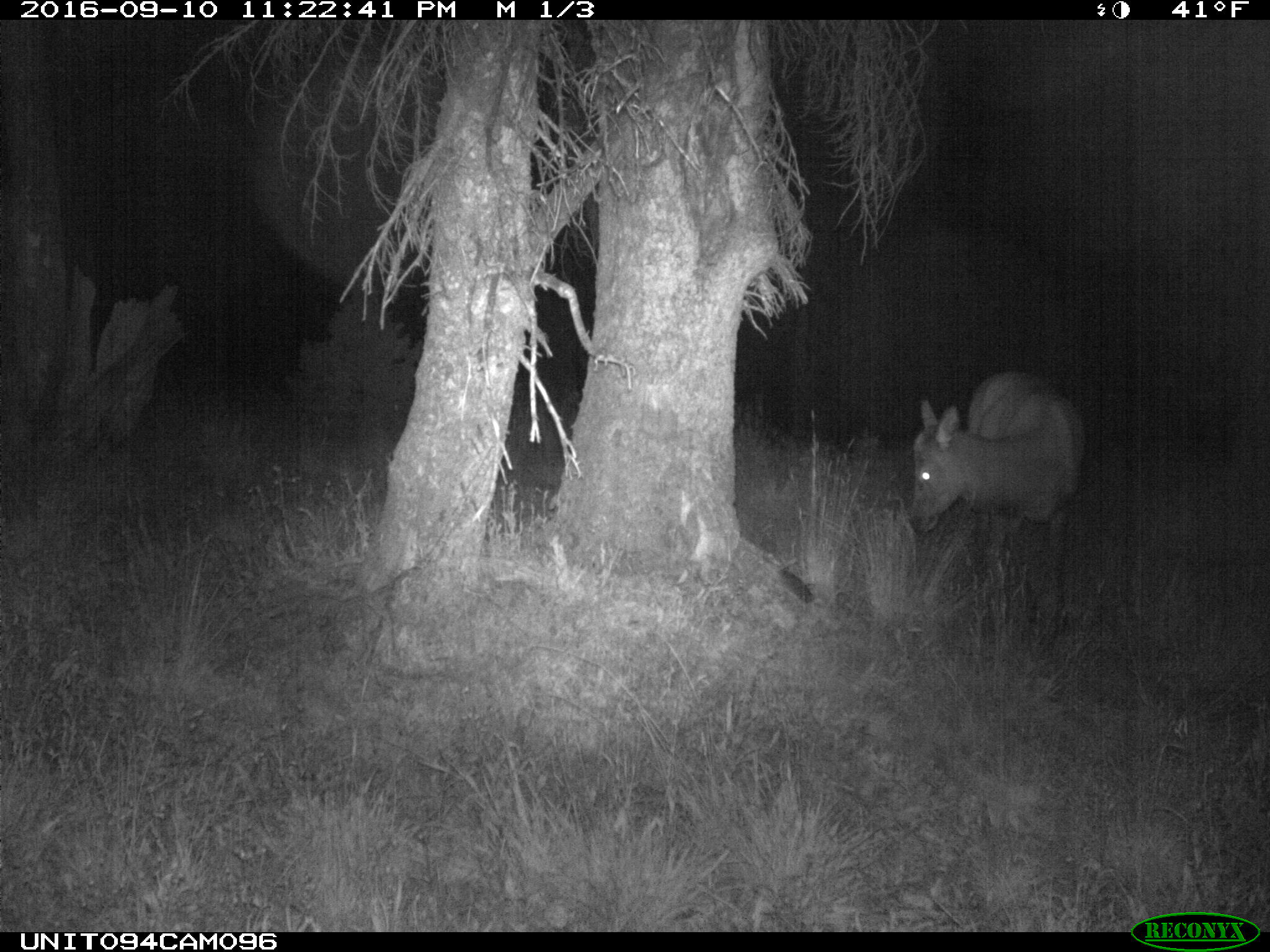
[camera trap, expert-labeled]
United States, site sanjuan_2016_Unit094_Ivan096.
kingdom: Animalia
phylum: Chordata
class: Mammalia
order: Artiodactyla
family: Cervidae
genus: Cervus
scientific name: Cervus elaphus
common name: red deer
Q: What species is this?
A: Cervus elaphus (red deer).